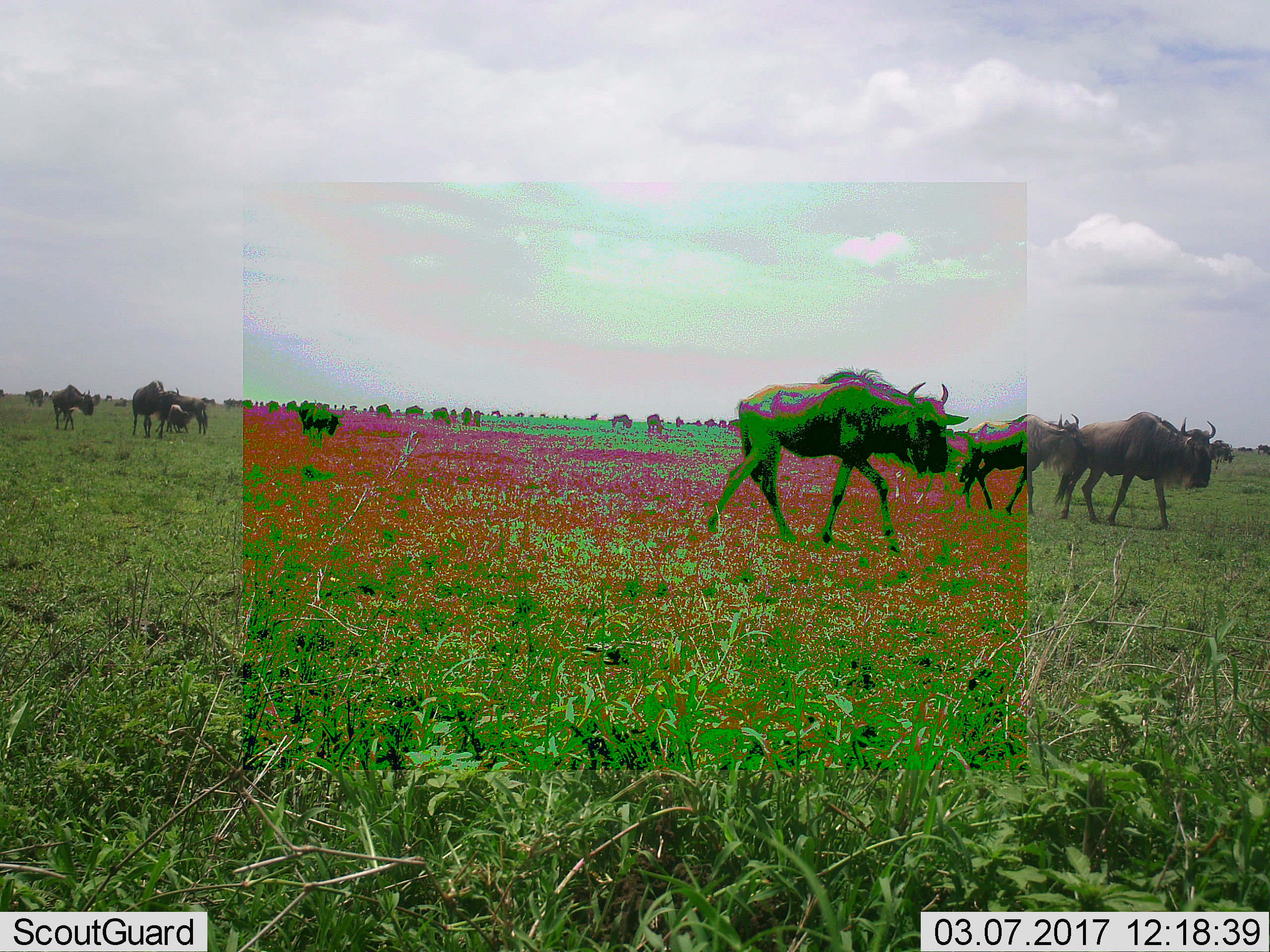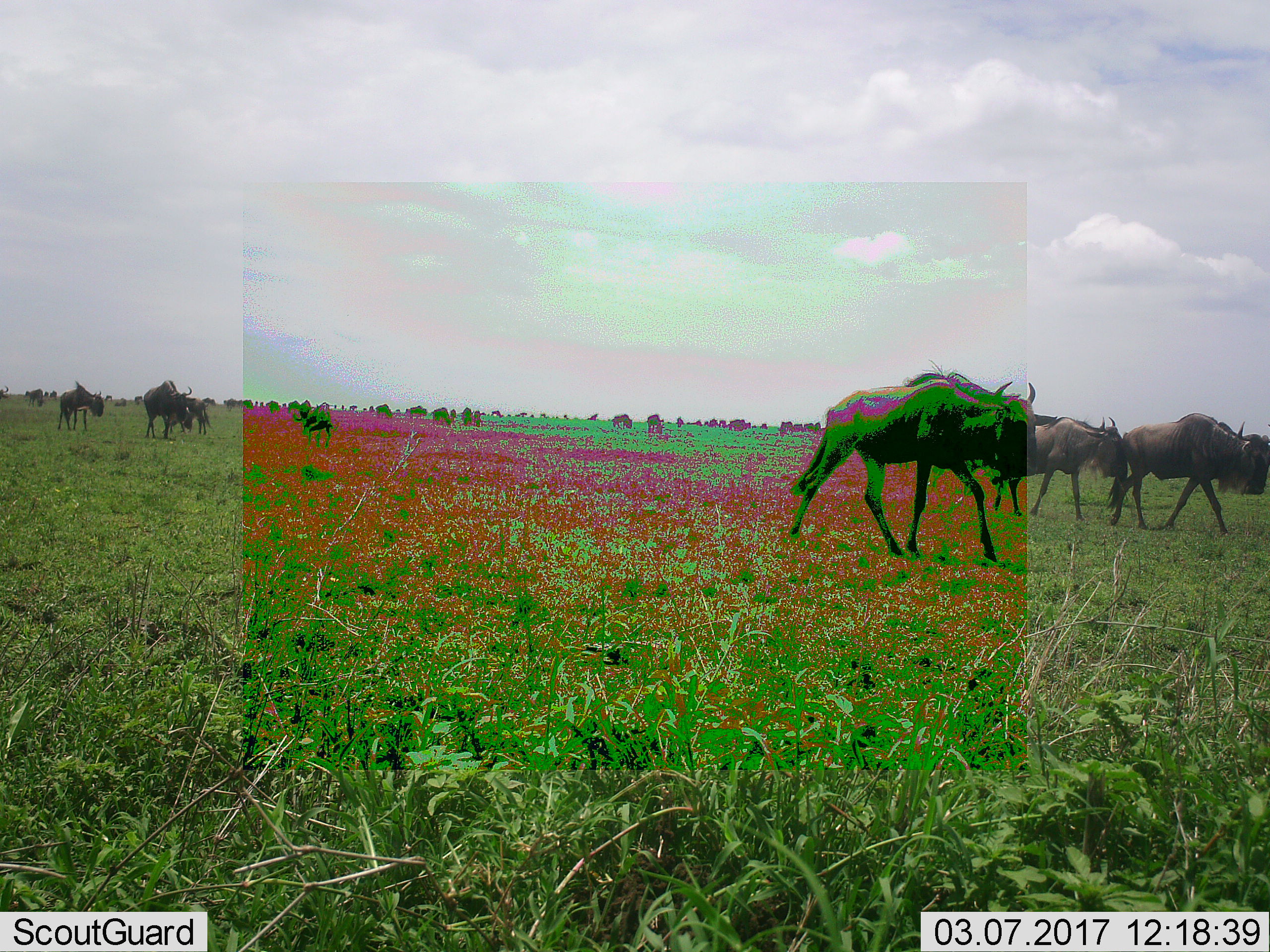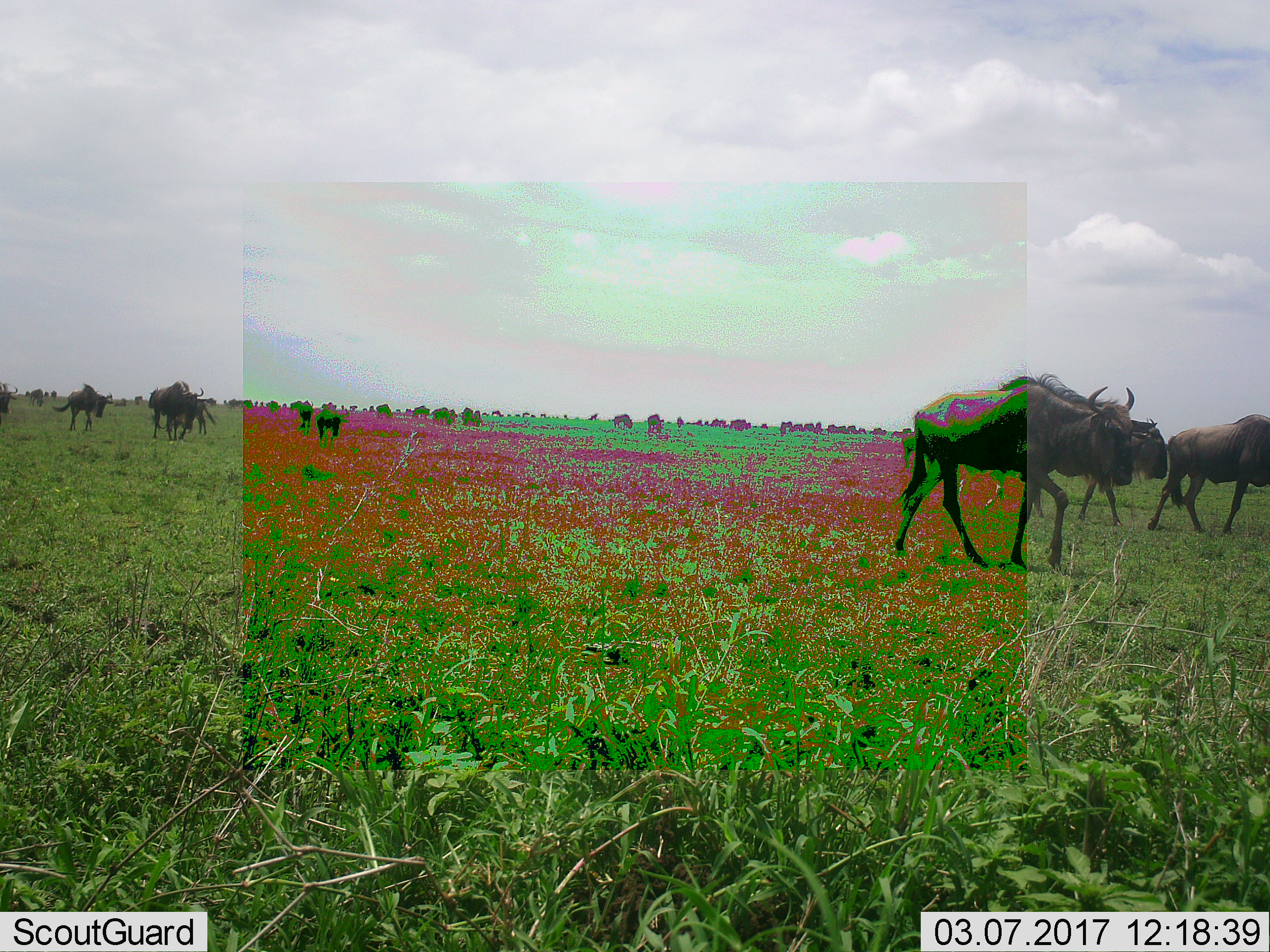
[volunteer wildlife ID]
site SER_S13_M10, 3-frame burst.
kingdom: Animalia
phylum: Chordata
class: Mammalia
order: Artiodactyla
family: Bovidae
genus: Connochaetes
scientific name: Connochaetes taurinus taurinus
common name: blue wildebeest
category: wildebeestblue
Wildebeestblue (blue wildebeest) (Connochaetes taurinus taurinus), count 11-50. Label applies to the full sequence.